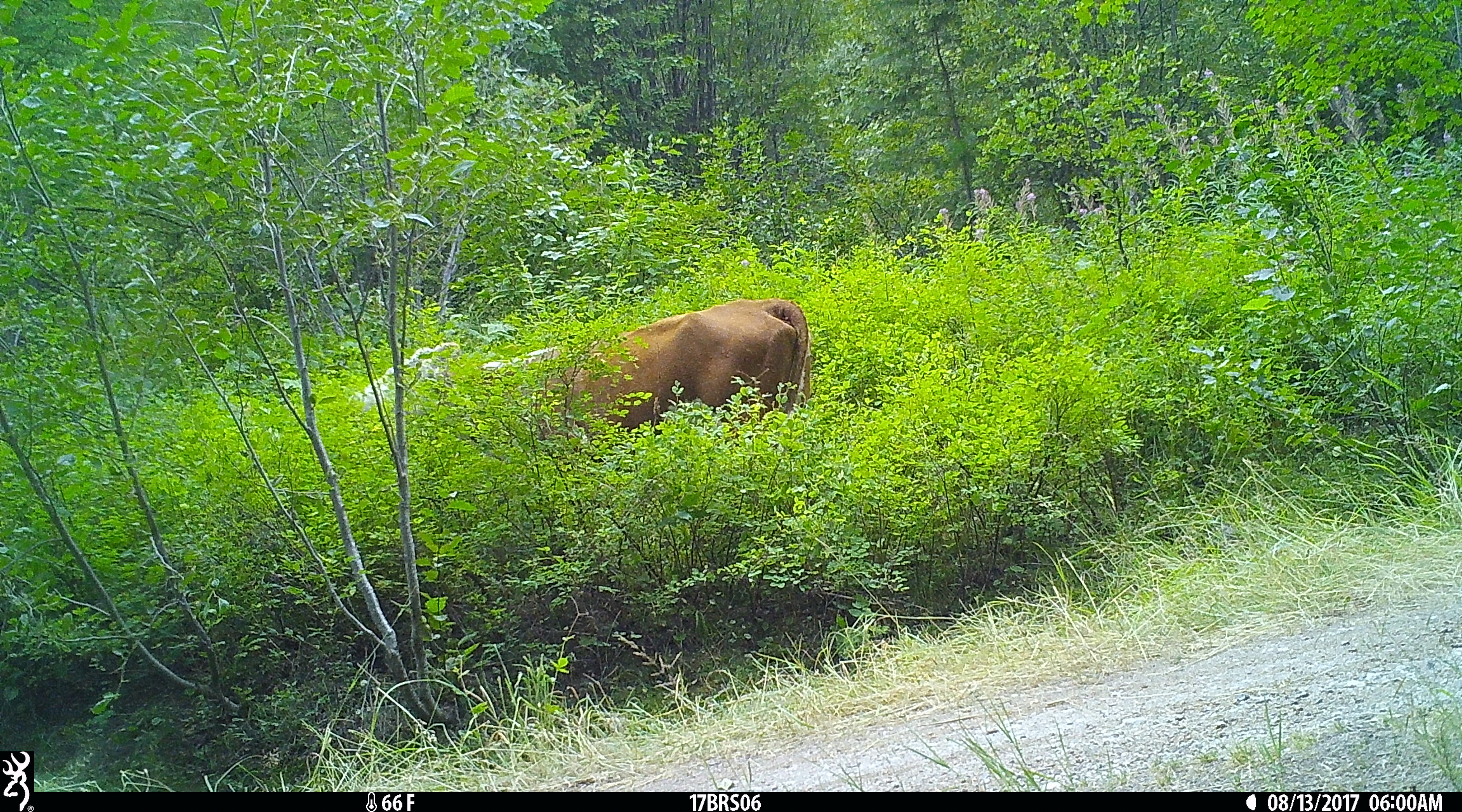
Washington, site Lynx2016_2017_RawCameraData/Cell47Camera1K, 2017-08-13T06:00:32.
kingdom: Animalia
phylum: Chordata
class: Mammalia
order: Artiodactyla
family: Bovidae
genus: Bos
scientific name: Bos taurus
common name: domestic cattle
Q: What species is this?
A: Domestic cattle (Bos taurus).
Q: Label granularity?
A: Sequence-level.